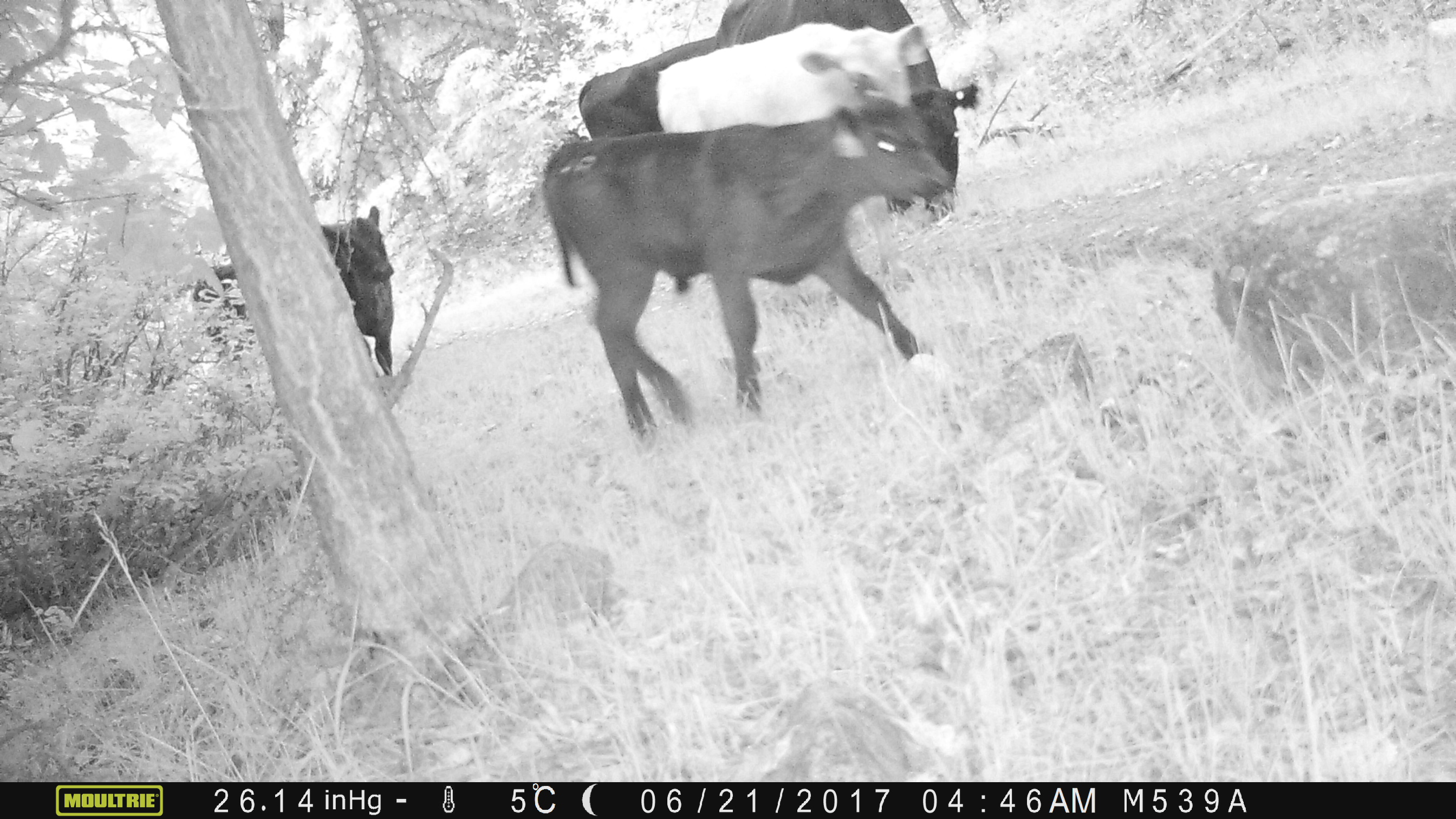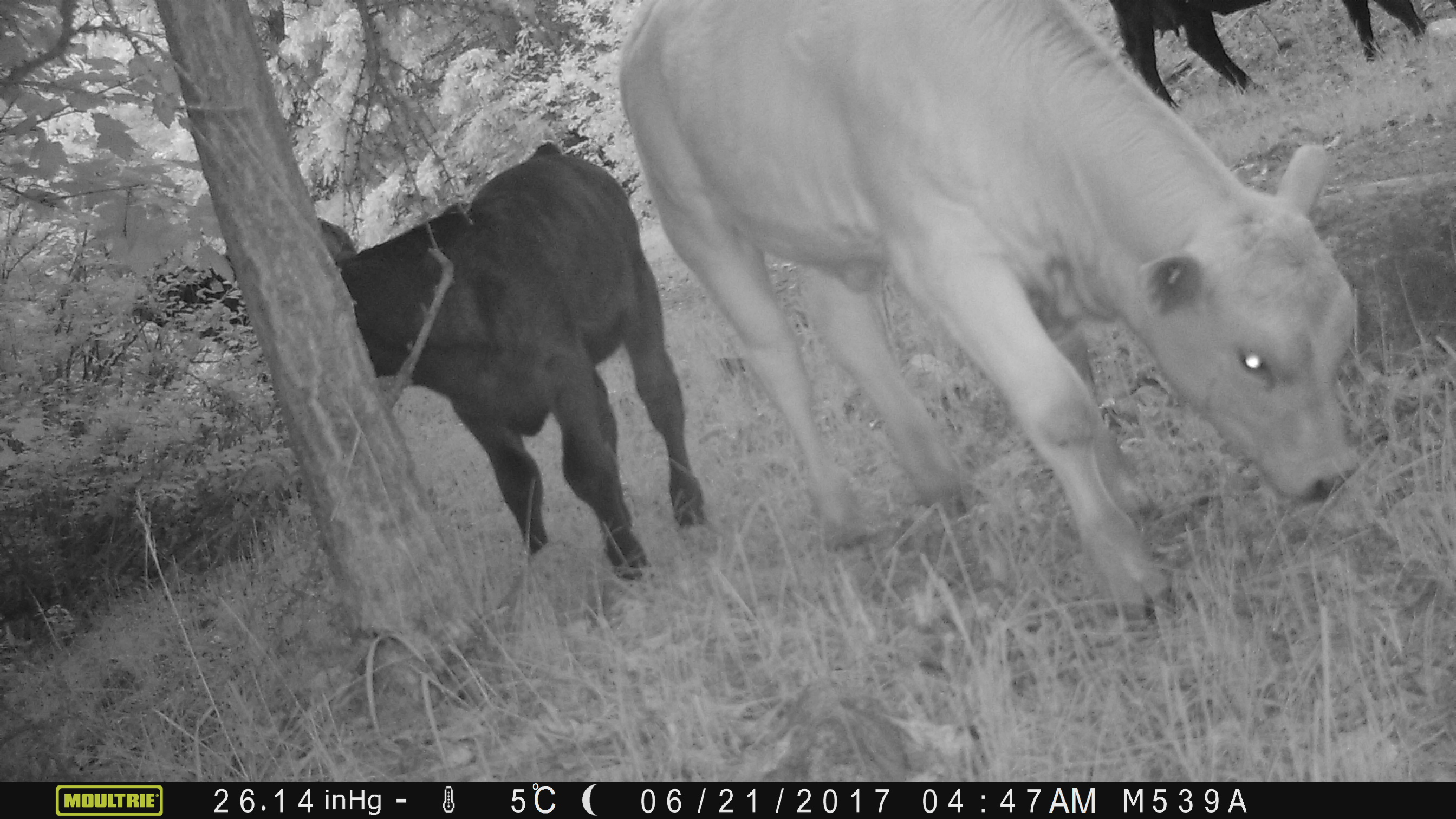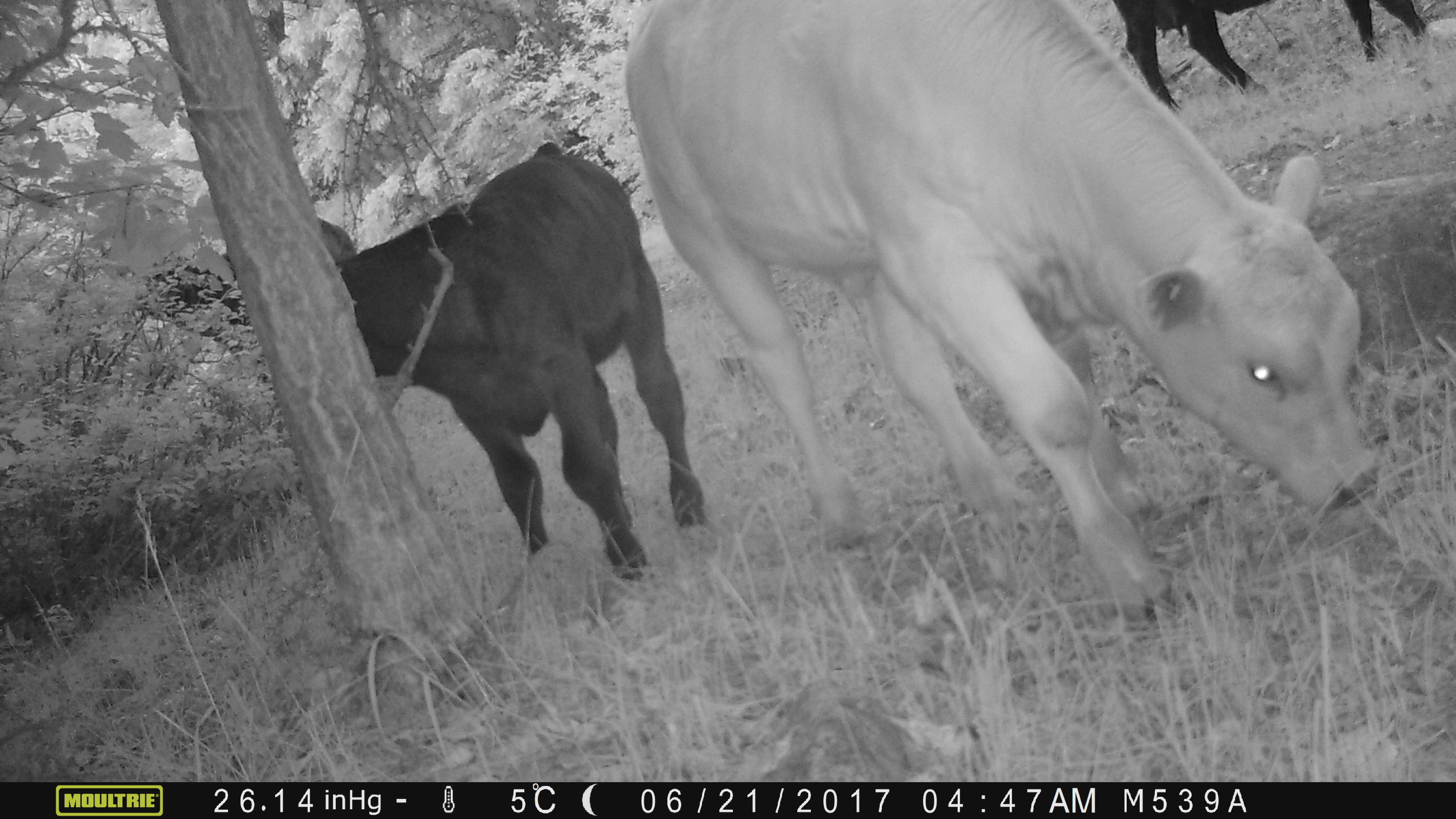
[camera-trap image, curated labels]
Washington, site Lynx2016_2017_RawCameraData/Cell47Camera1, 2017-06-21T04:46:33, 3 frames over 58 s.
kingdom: Animalia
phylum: Chordata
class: Mammalia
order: Artiodactyla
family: Bovidae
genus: Bos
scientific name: Bos taurus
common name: domestic cattle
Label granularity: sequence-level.